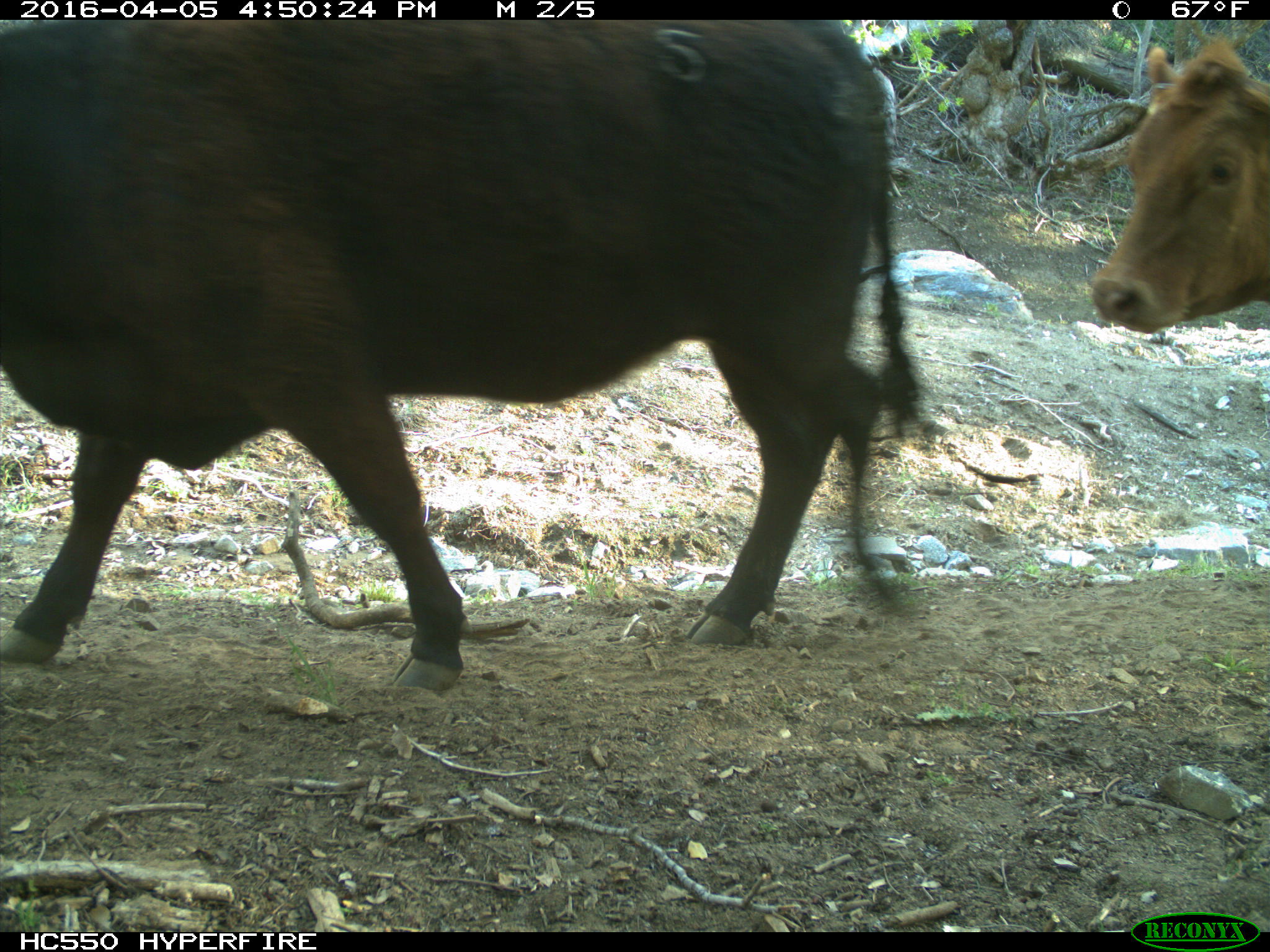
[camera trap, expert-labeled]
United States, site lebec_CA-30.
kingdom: Animalia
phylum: Chordata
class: Mammalia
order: Artiodactyla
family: Bovidae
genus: Bos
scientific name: Bos taurus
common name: domestic cow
Bos taurus (domestic cow).